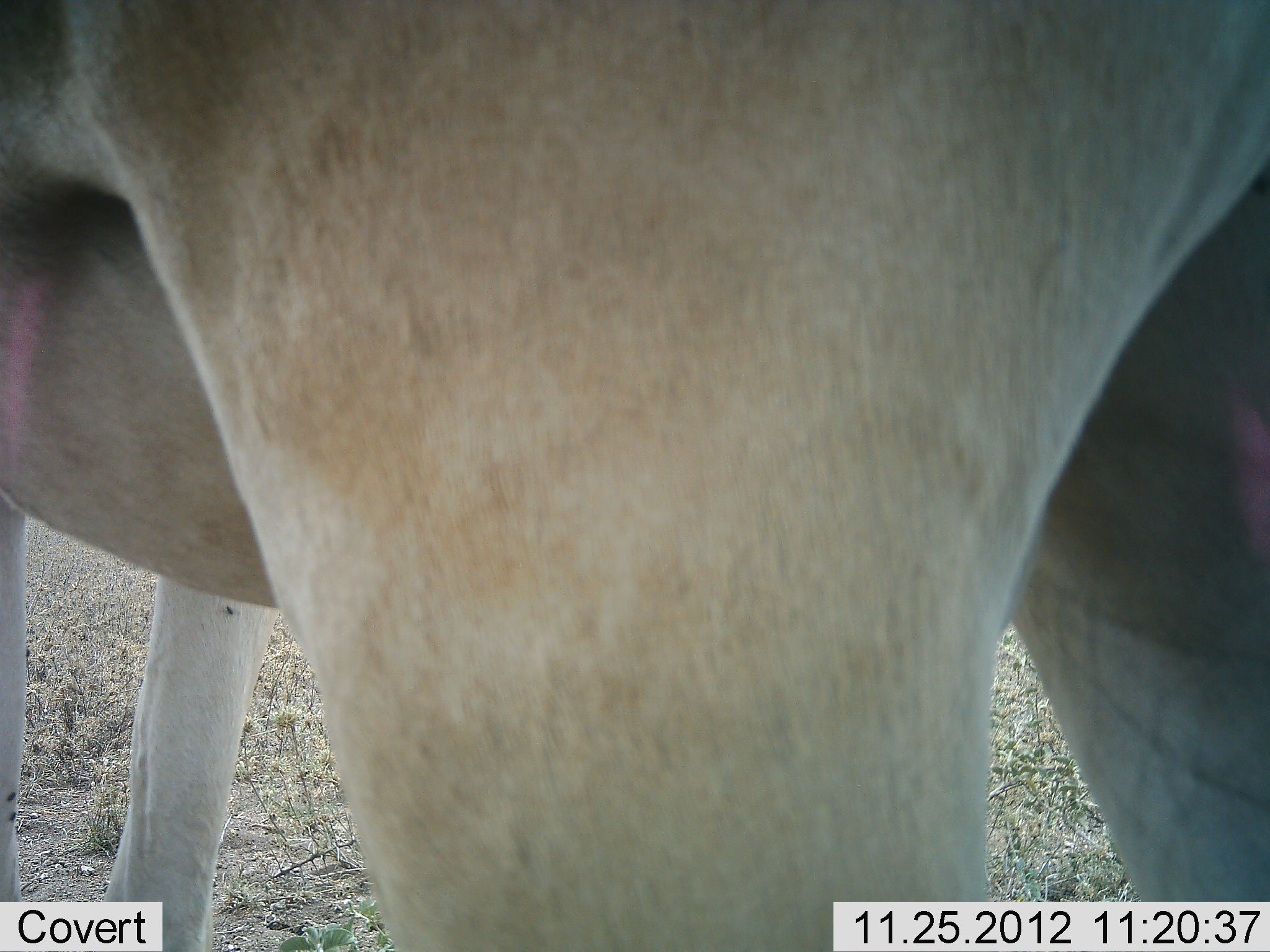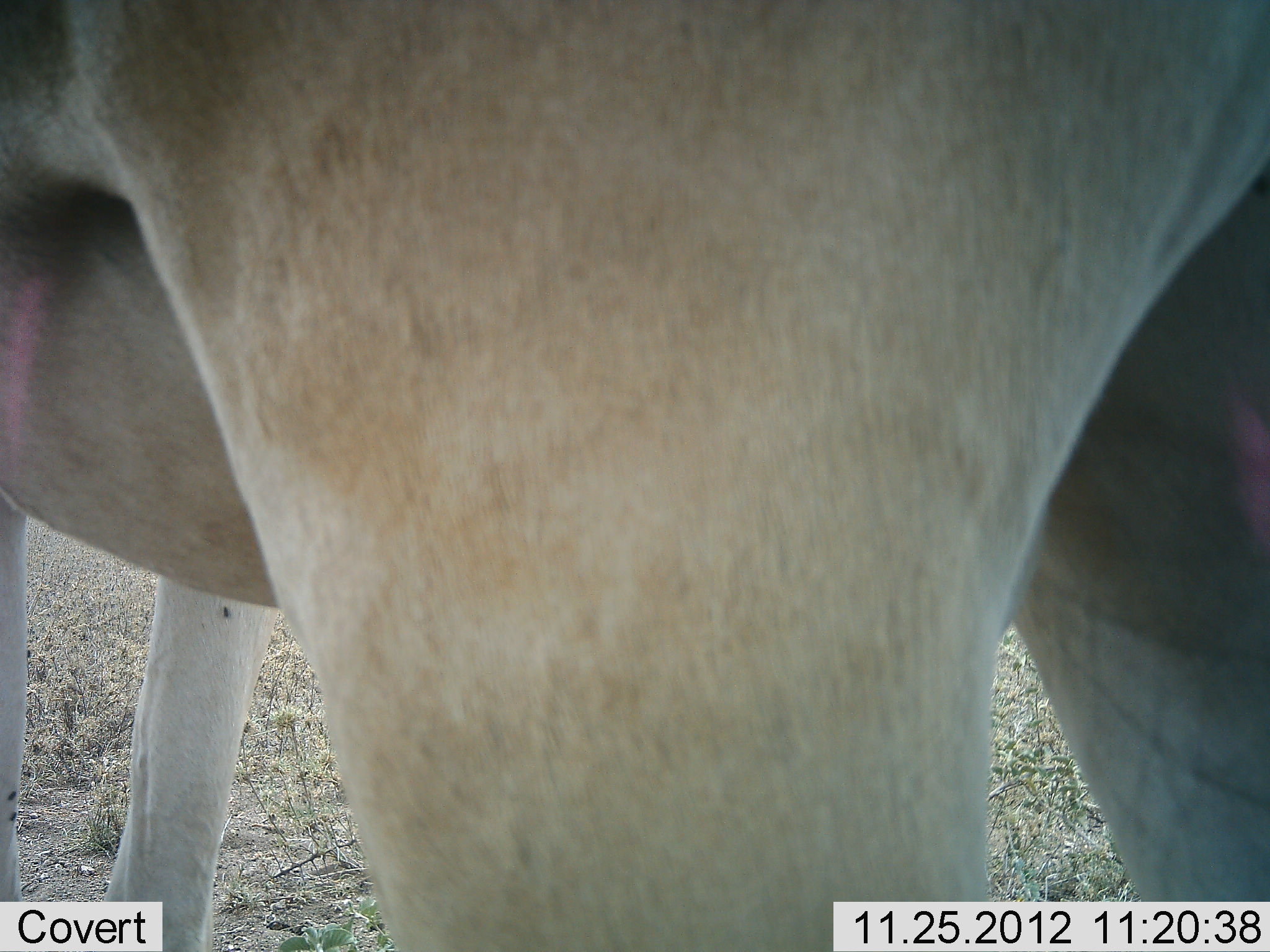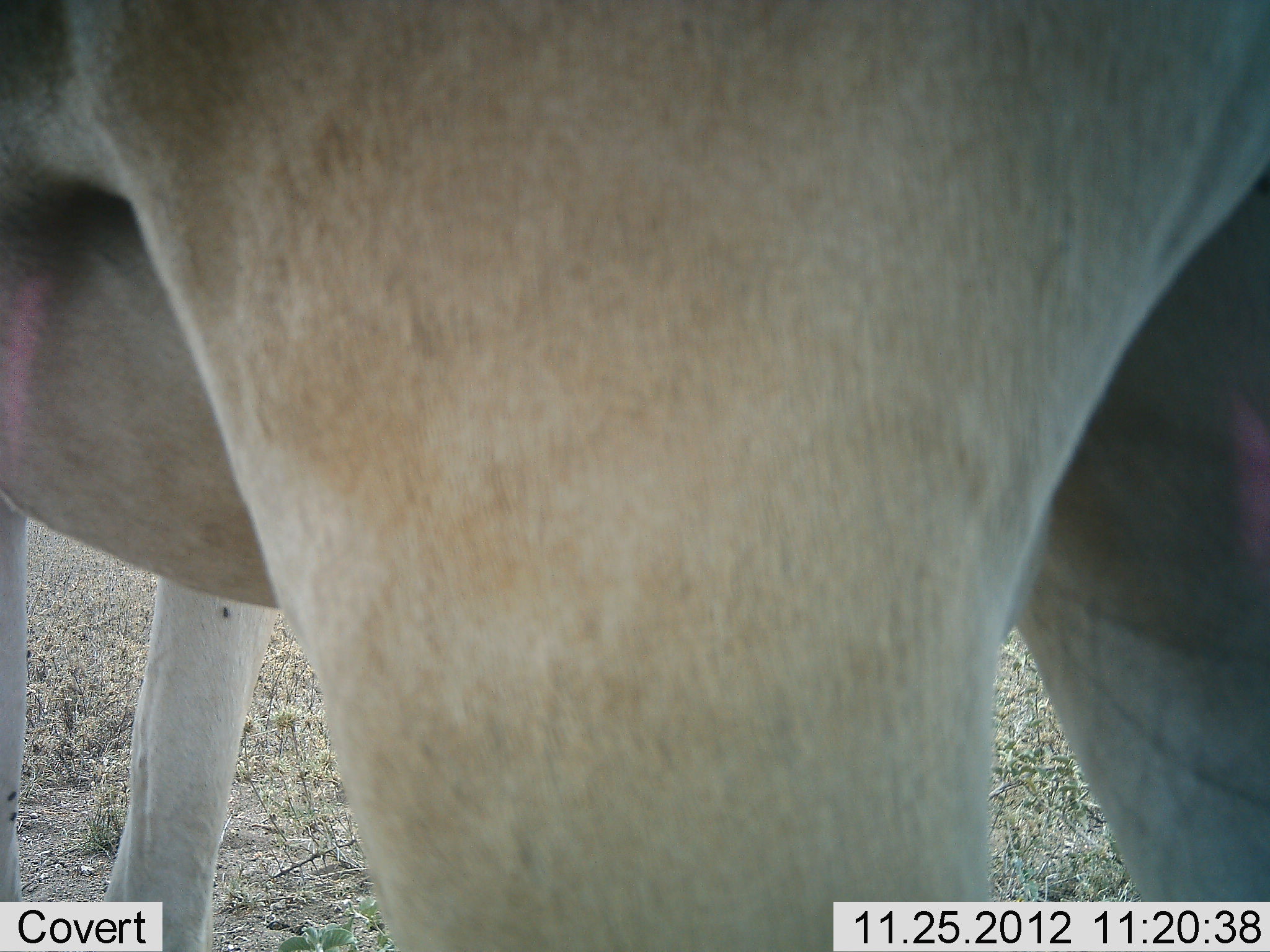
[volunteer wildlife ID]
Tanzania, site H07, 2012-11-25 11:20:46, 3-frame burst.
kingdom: Animalia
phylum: Chordata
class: Mammalia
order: Artiodactyla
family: Bovidae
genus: Alcelaphus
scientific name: Alcelaphus buselaphus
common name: hartebeest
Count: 1.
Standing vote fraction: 90%.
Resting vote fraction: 0%.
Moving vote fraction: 0%.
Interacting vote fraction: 0%.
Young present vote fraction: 0%.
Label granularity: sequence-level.